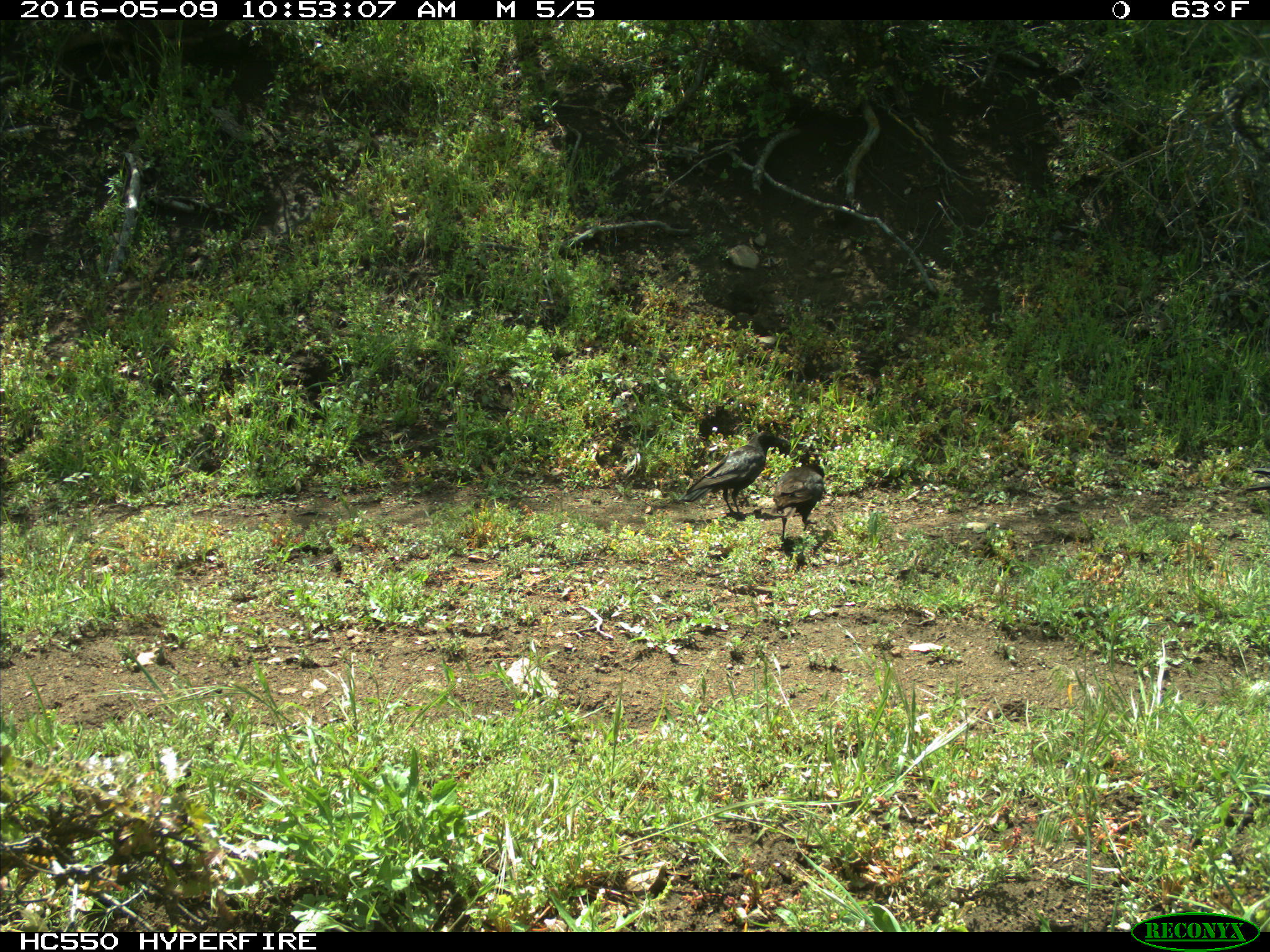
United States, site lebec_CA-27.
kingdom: Animalia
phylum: Chordata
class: Aves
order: Passeriformes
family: Corvidae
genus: Corvus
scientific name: Corvus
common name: crows and ravens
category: unidentified corvus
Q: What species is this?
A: Unidentified corvus (crows and ravens) (Corvus).